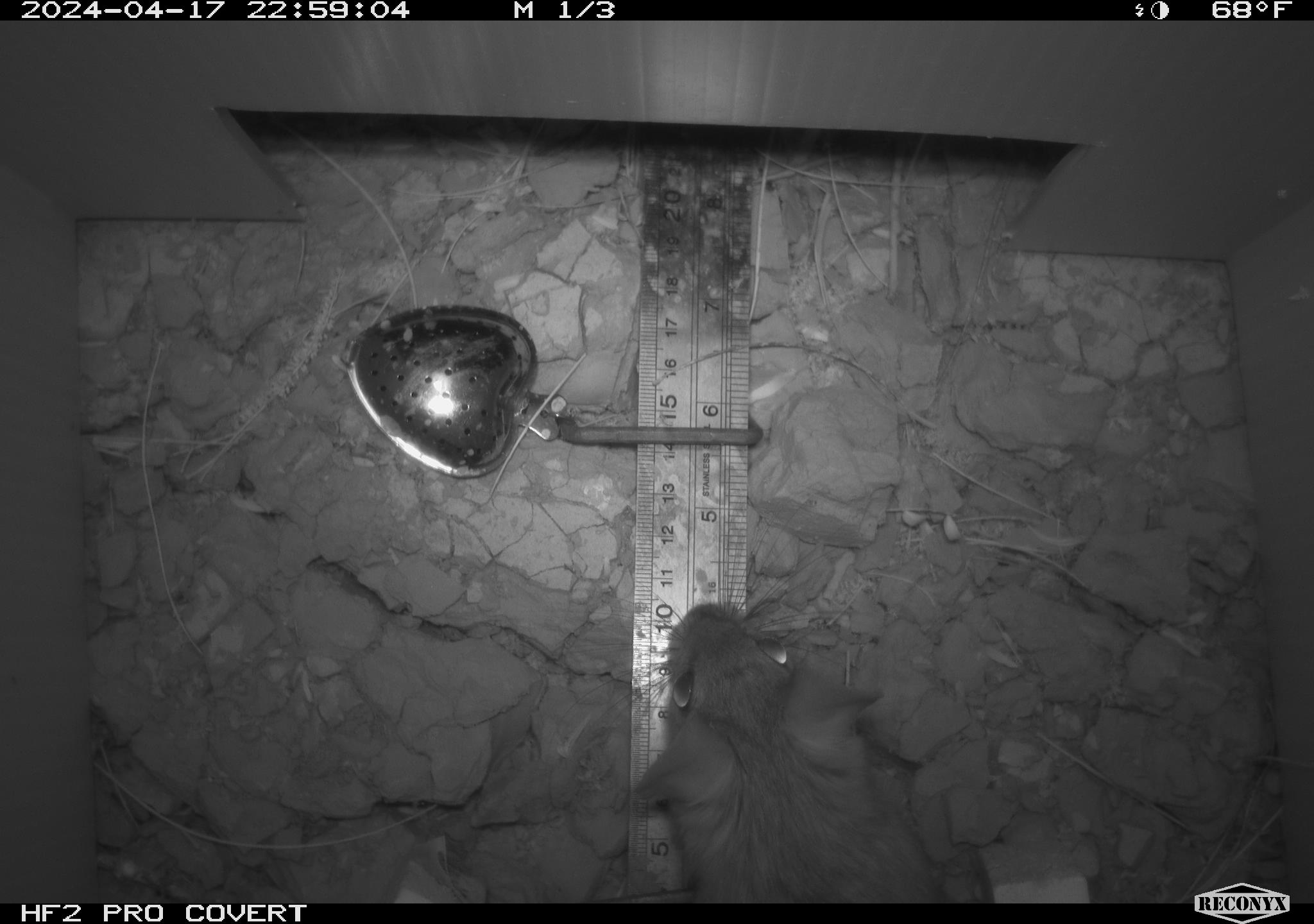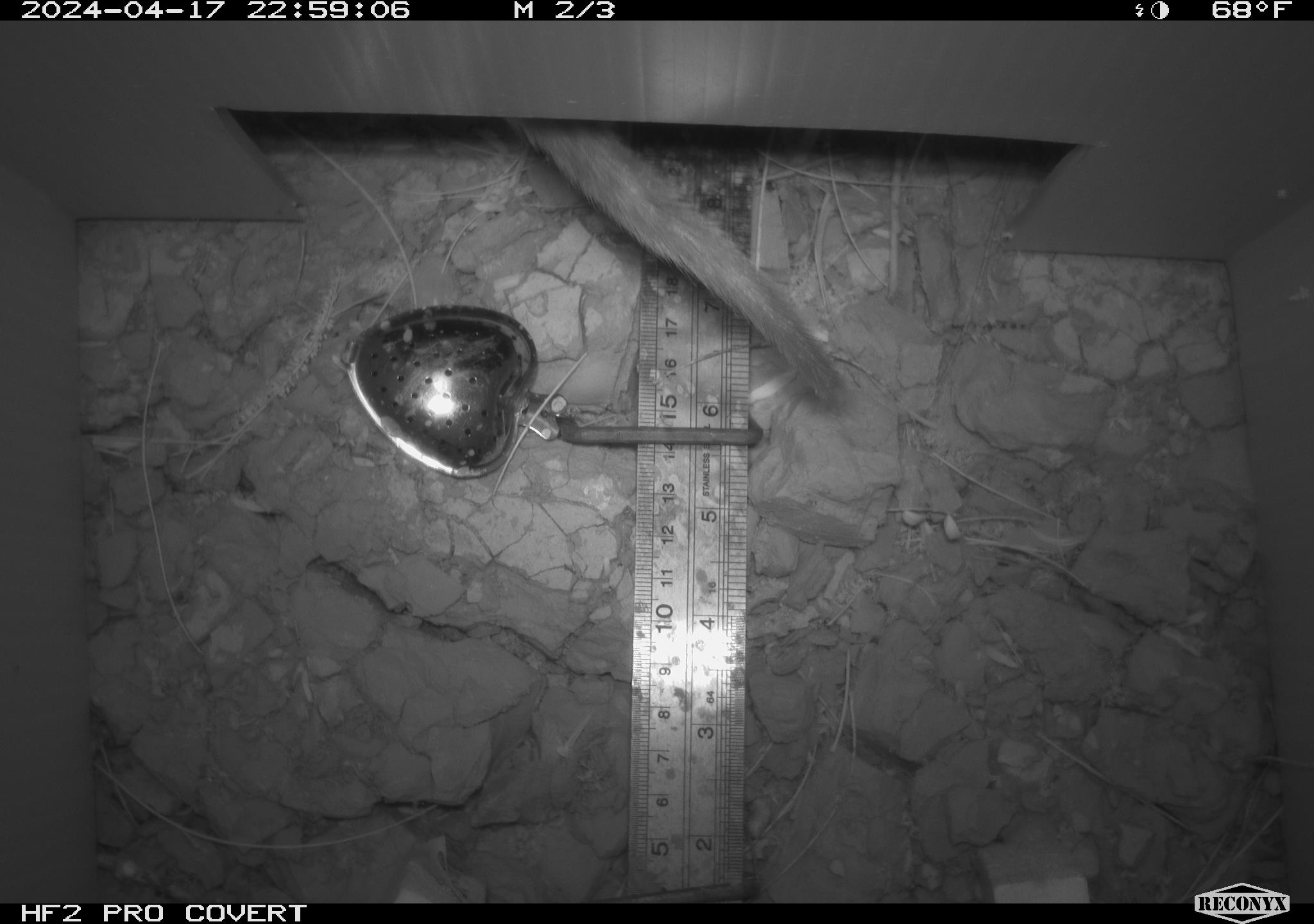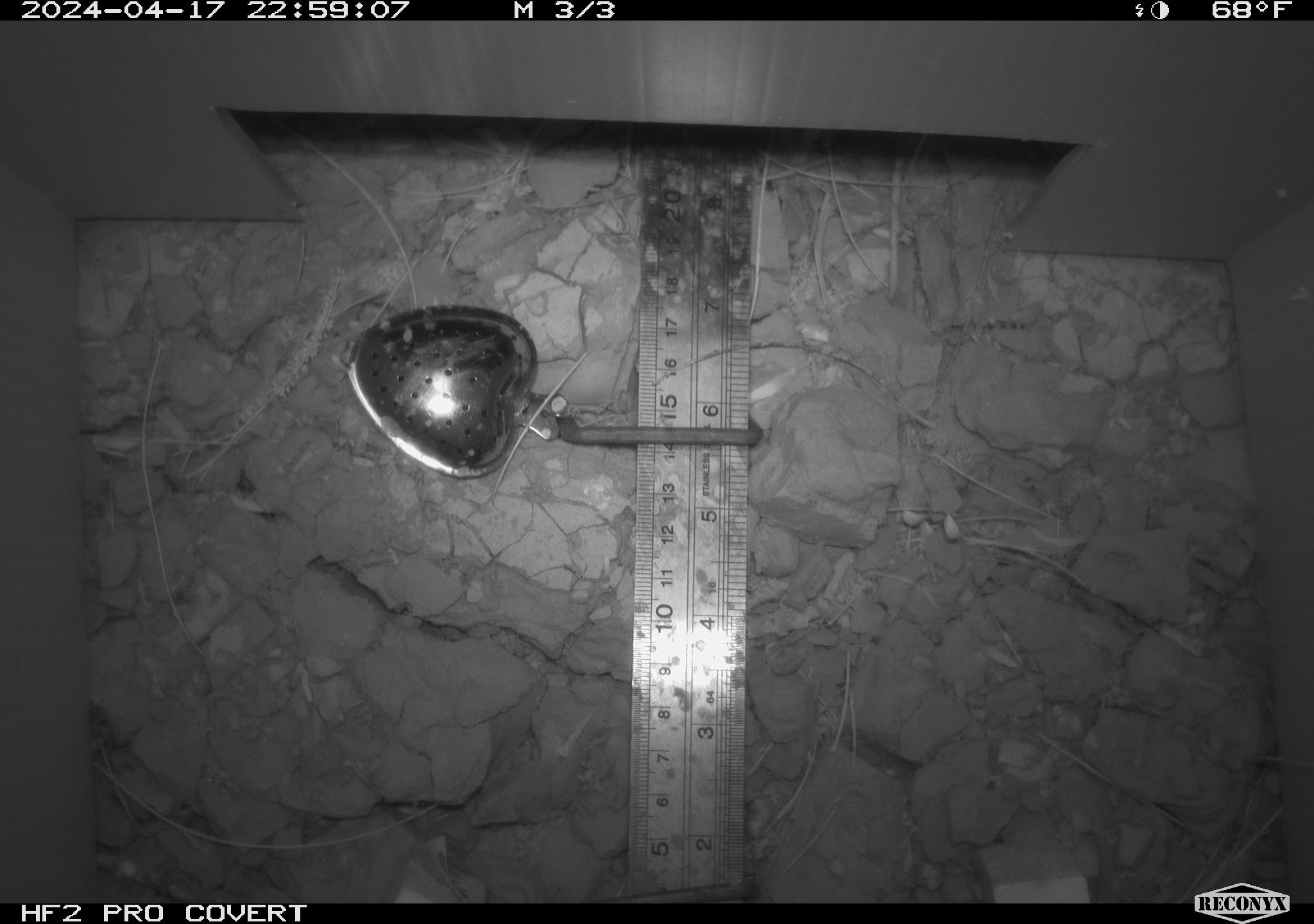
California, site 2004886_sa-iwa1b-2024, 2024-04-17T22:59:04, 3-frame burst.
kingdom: Animalia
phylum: Chordata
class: Mammalia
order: Rodentia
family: Cricetidae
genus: Neotoma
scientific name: Neotoma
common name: pack rat or woodrat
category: neotoma species